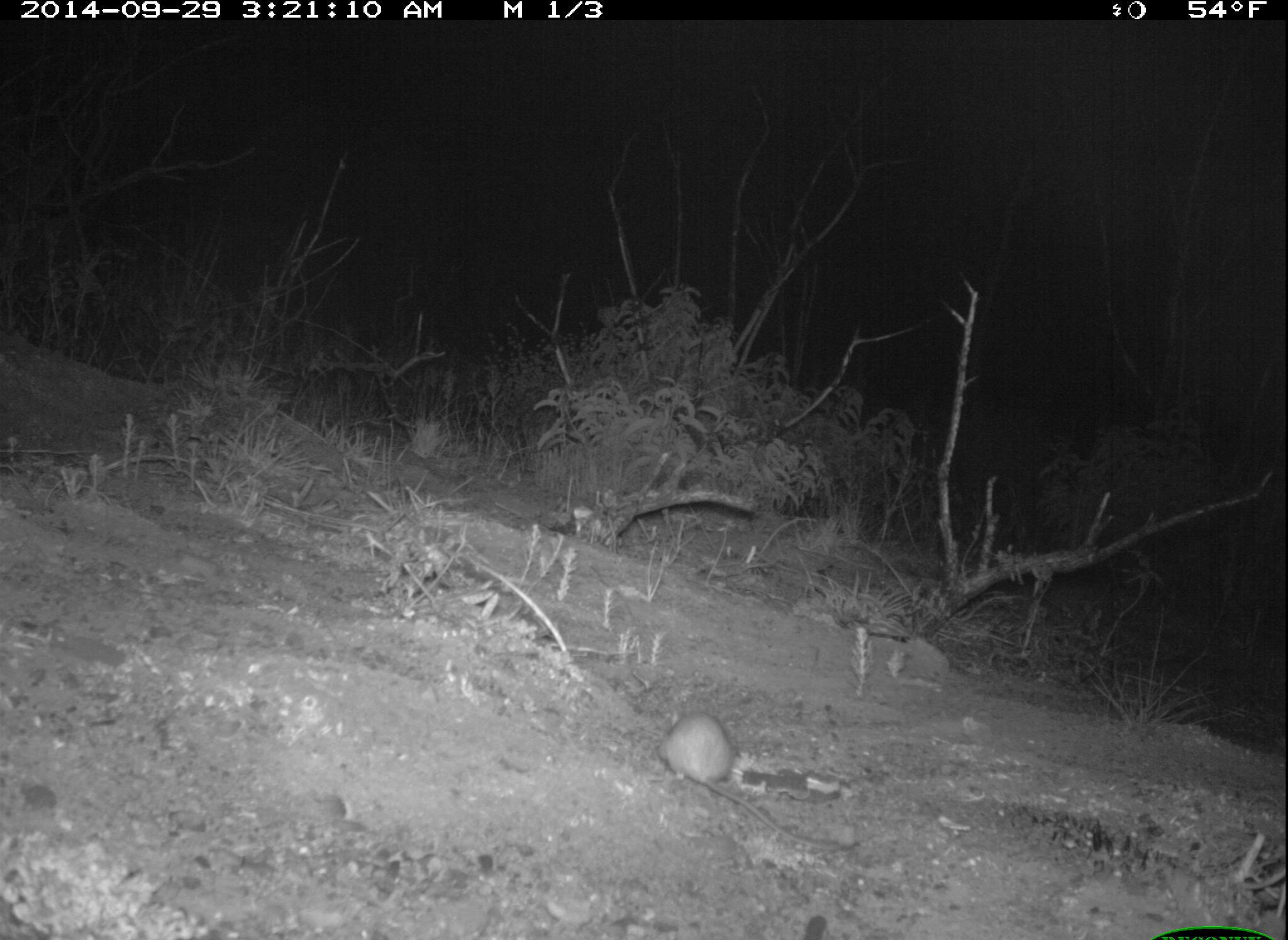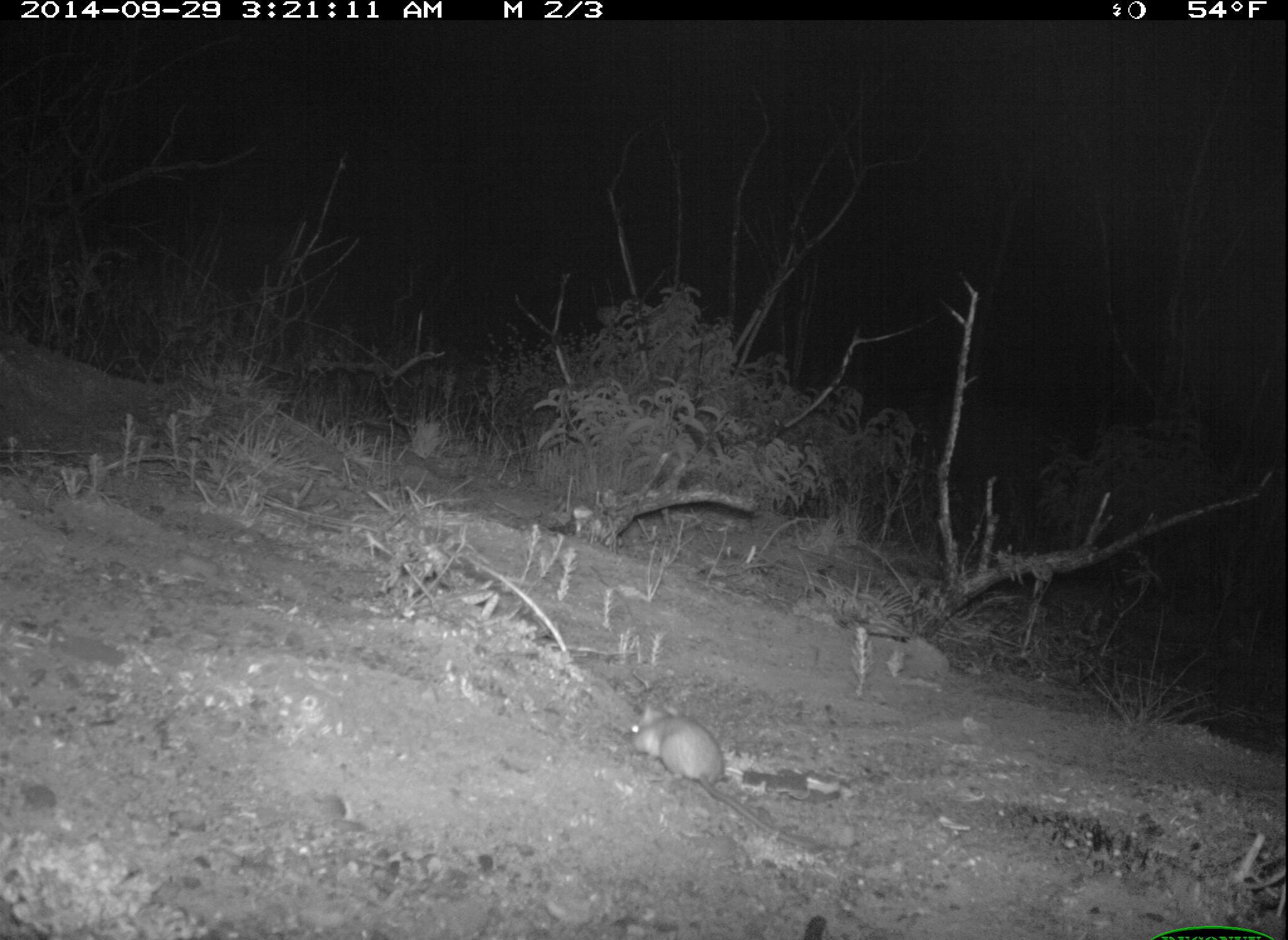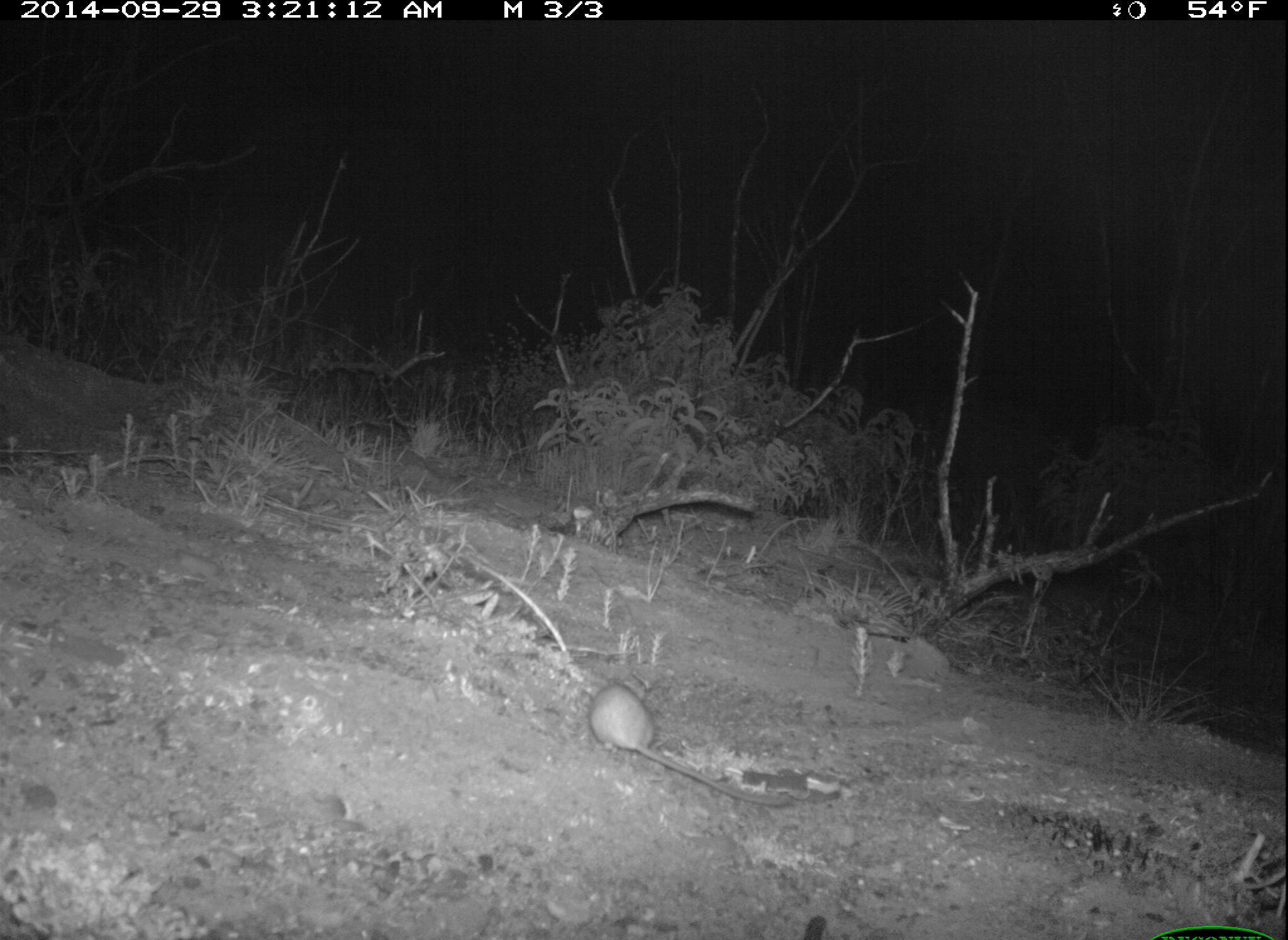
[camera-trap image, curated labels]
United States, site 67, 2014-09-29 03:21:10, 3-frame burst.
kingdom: Animalia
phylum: Chordata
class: Mammalia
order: Rodentia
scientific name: Rodentia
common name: rodent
Rodent (Rodentia).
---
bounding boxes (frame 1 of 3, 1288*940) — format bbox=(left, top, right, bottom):
rodent: bbox=(658, 712, 863, 855)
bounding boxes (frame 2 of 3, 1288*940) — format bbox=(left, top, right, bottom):
rodent: bbox=(617, 701, 831, 856)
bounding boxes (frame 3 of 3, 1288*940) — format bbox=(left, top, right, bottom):
rodent: bbox=(588, 676, 795, 809)